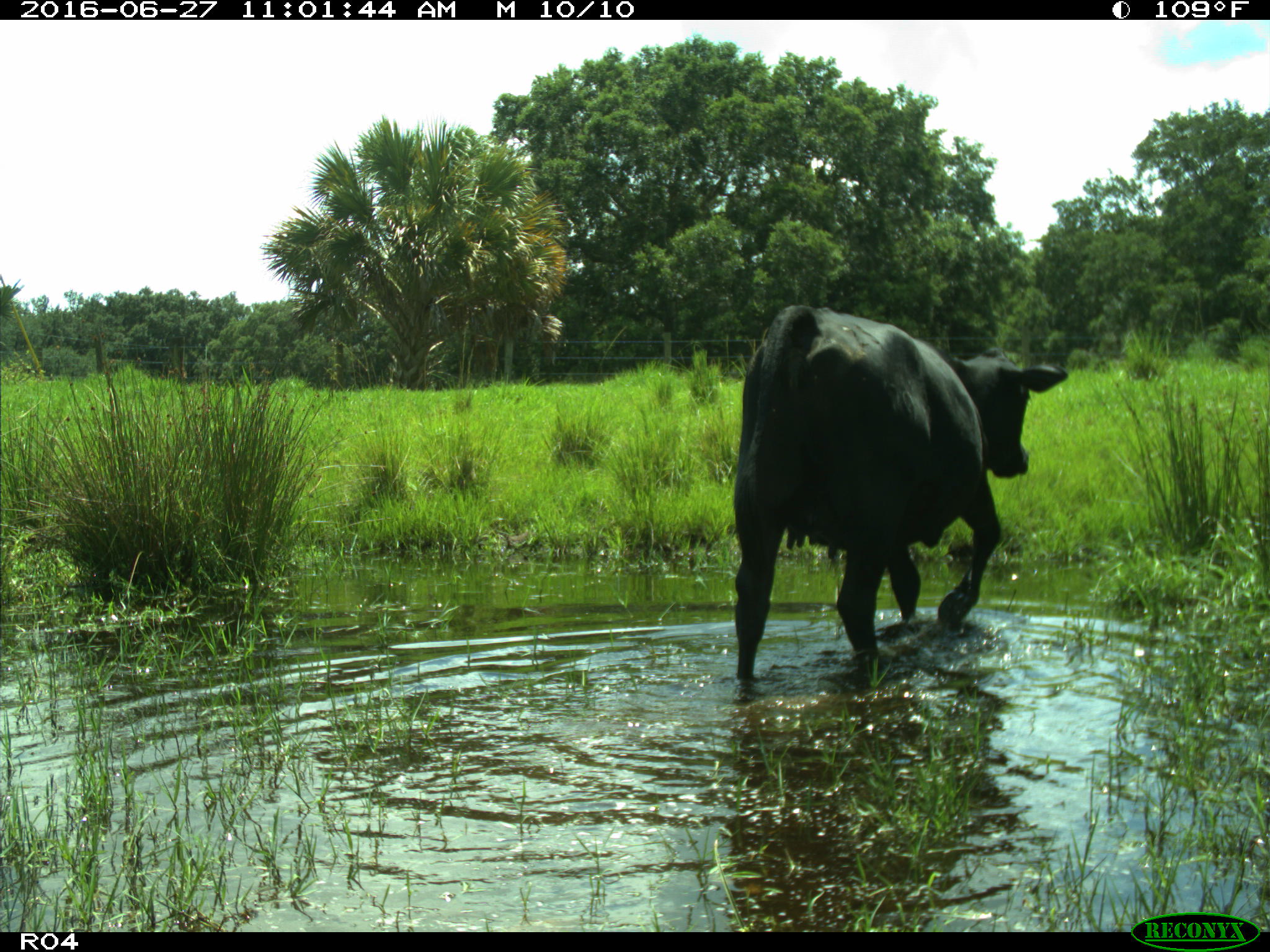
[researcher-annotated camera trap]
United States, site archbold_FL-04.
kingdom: Animalia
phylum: Chordata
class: Mammalia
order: Artiodactyla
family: Bovidae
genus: Bos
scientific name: Bos taurus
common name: domestic cow